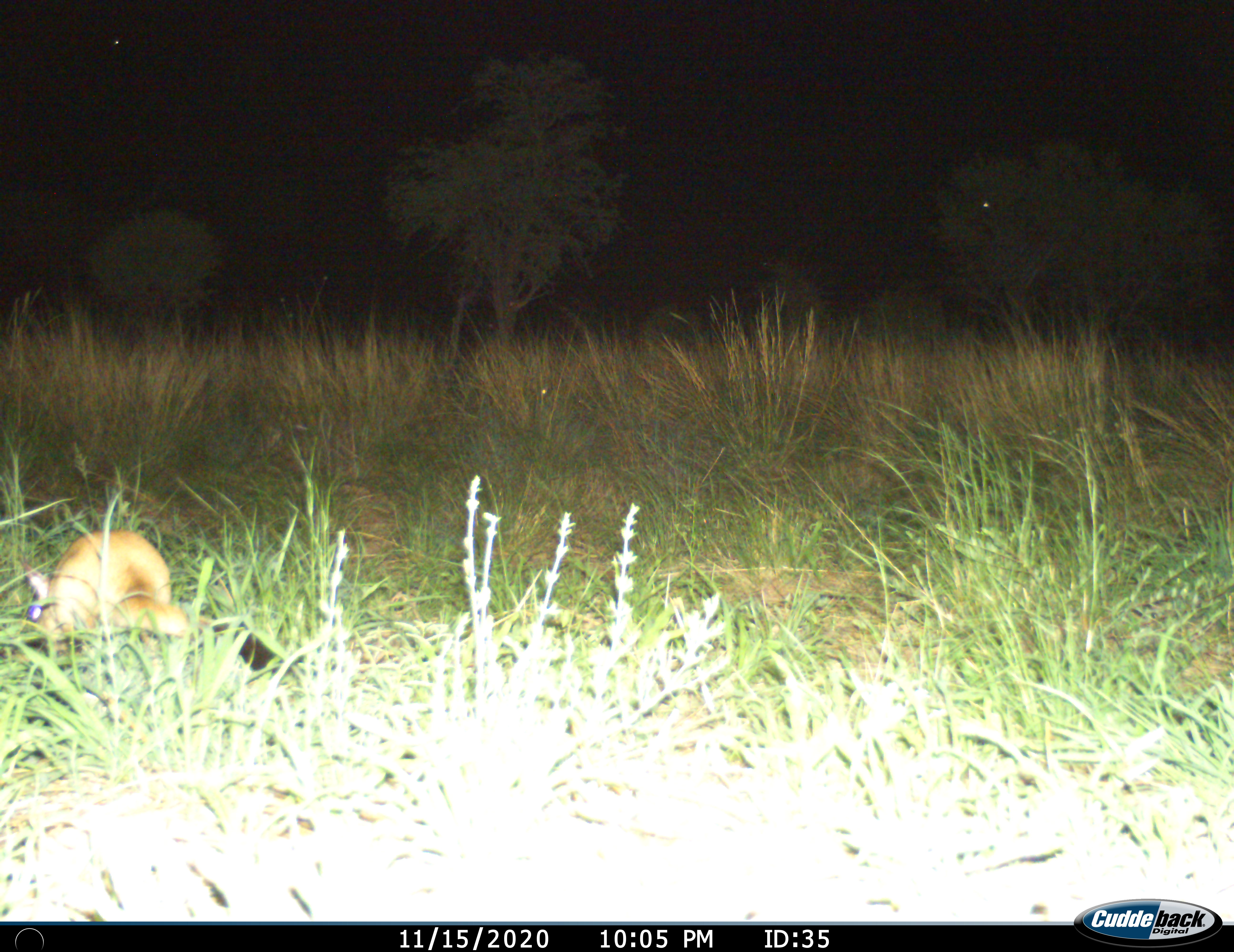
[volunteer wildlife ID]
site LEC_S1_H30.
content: unidentified animal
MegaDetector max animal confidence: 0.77